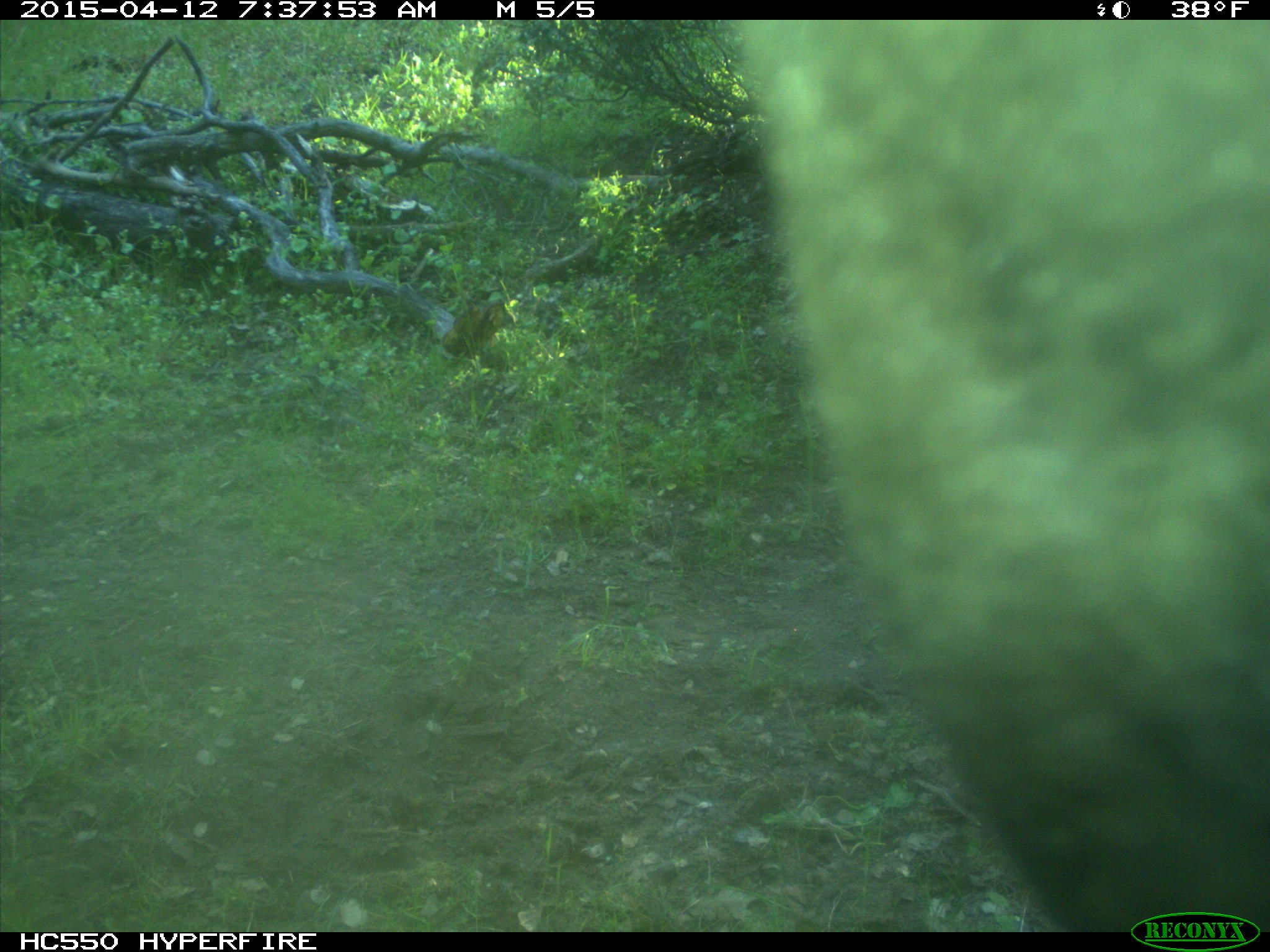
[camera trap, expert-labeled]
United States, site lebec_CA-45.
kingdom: Animalia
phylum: Chordata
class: Mammalia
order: Artiodactyla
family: Bovidae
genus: Bos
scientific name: Bos taurus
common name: domestic cow